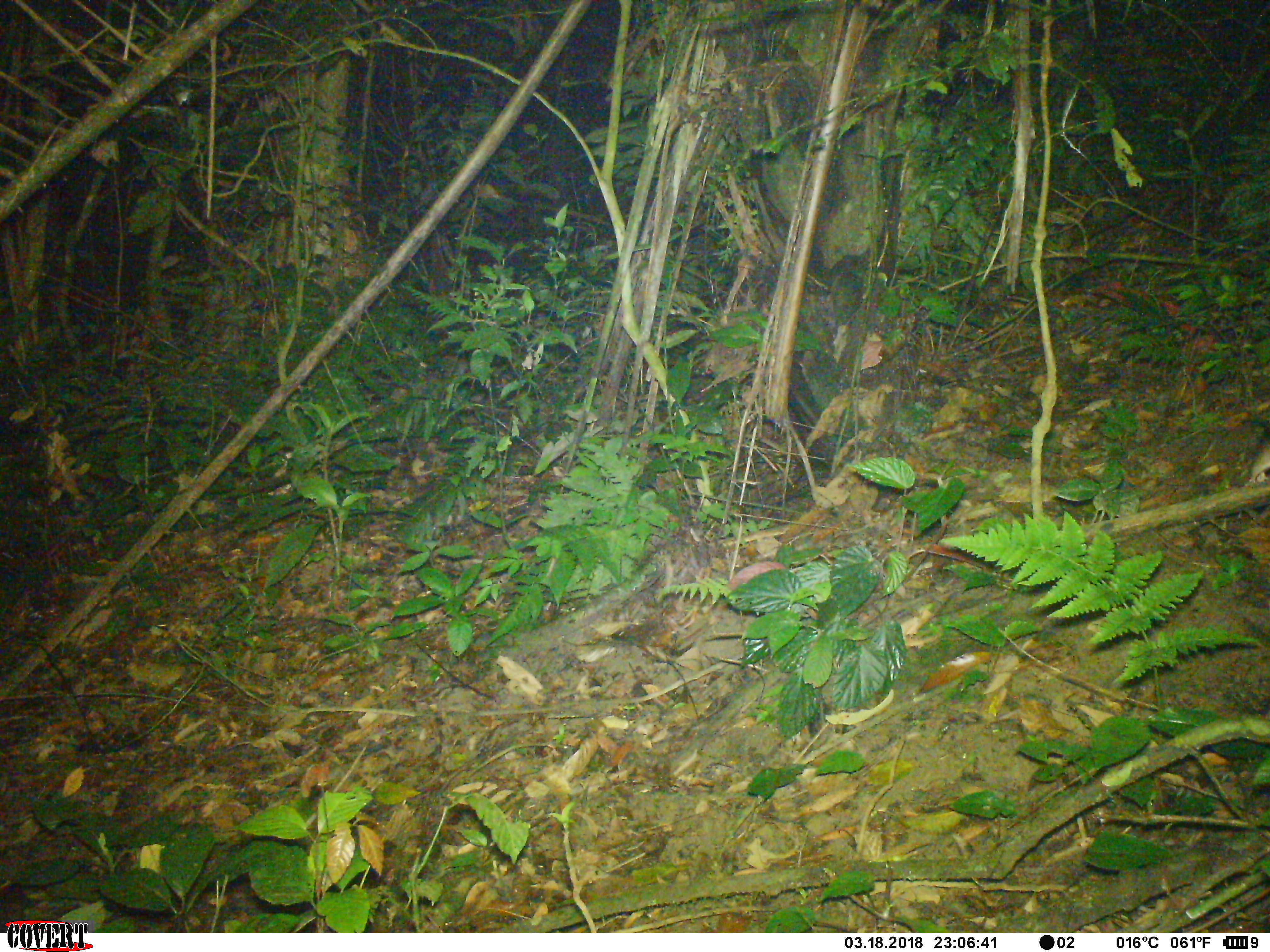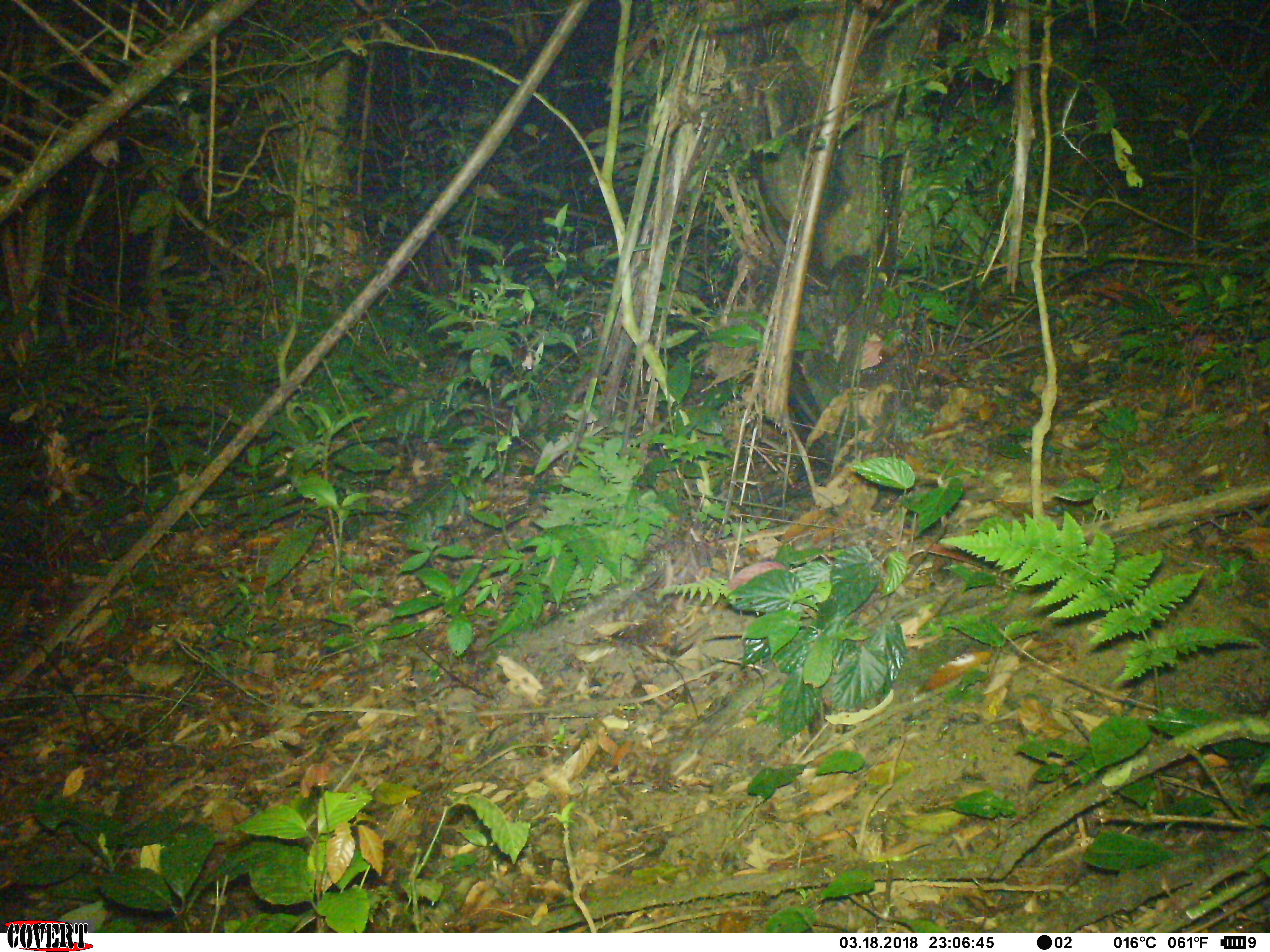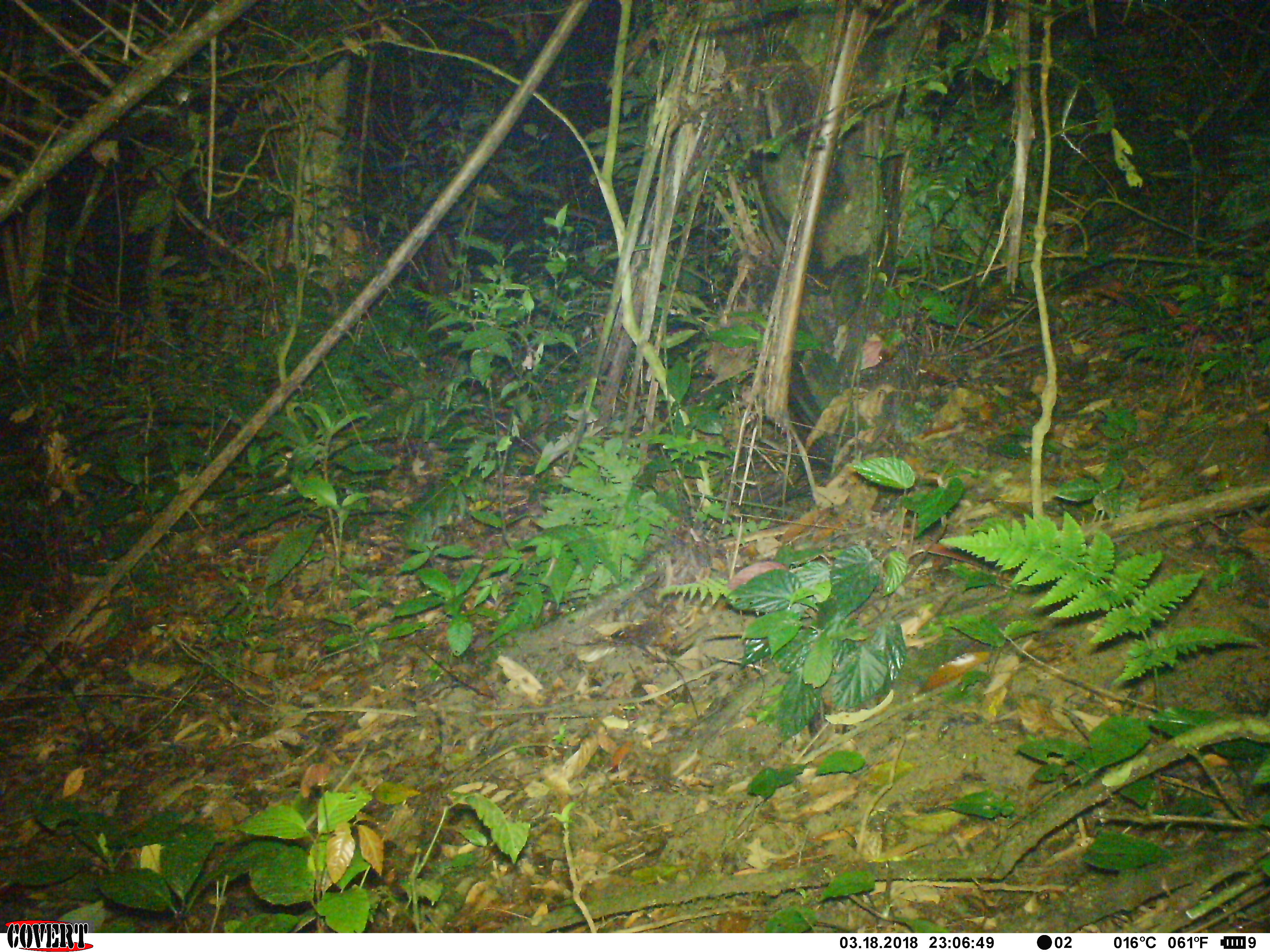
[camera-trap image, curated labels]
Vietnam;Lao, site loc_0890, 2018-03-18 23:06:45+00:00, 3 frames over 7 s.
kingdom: Animalia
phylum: Chordata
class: Mammalia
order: Rodentia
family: Muridae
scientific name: Muridae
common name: old-world mice and rats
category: unidentified murid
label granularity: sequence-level